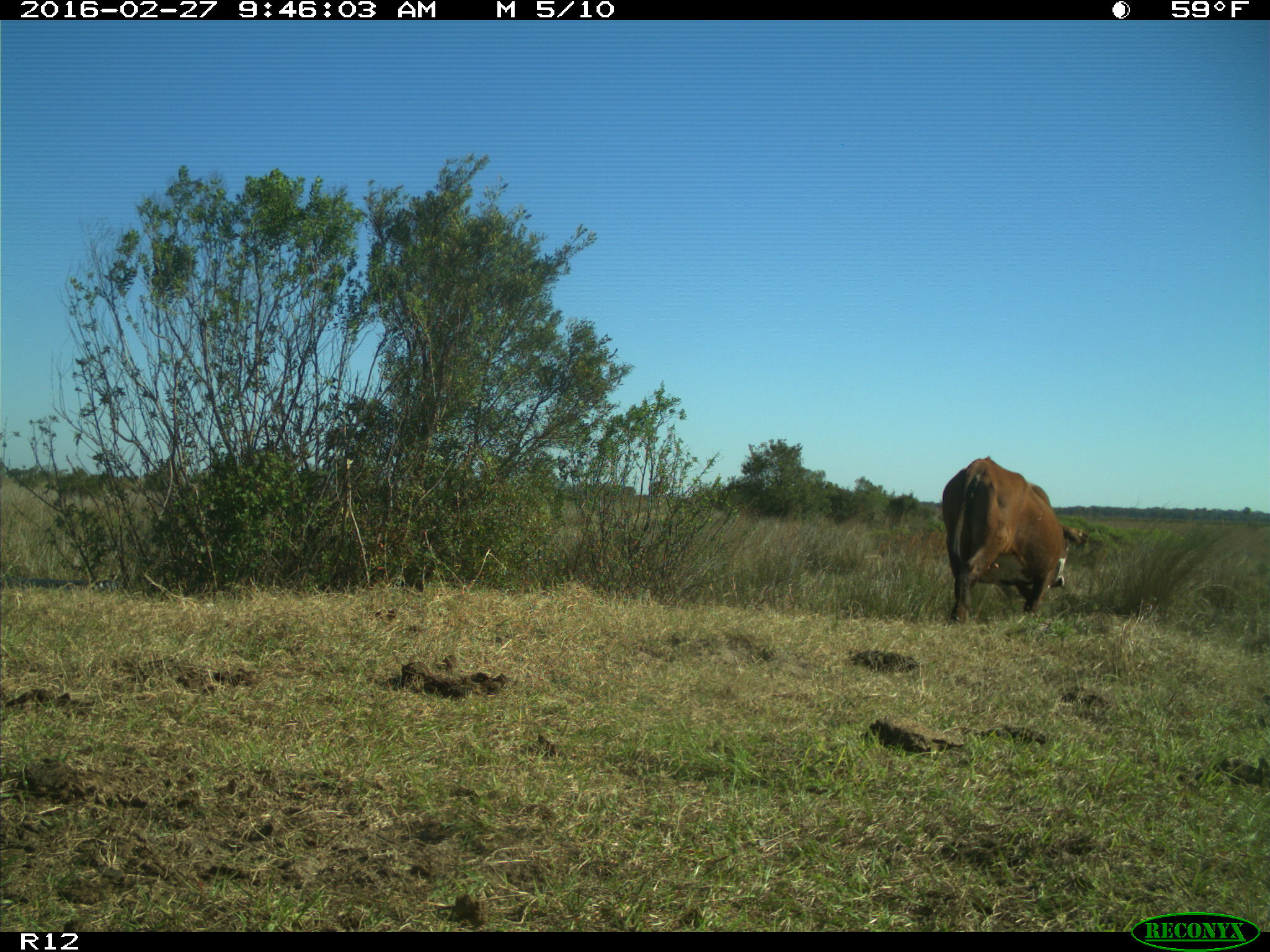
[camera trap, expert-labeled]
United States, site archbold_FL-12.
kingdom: Animalia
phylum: Chordata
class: Mammalia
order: Artiodactyla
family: Bovidae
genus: Bos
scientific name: Bos taurus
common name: domestic cow